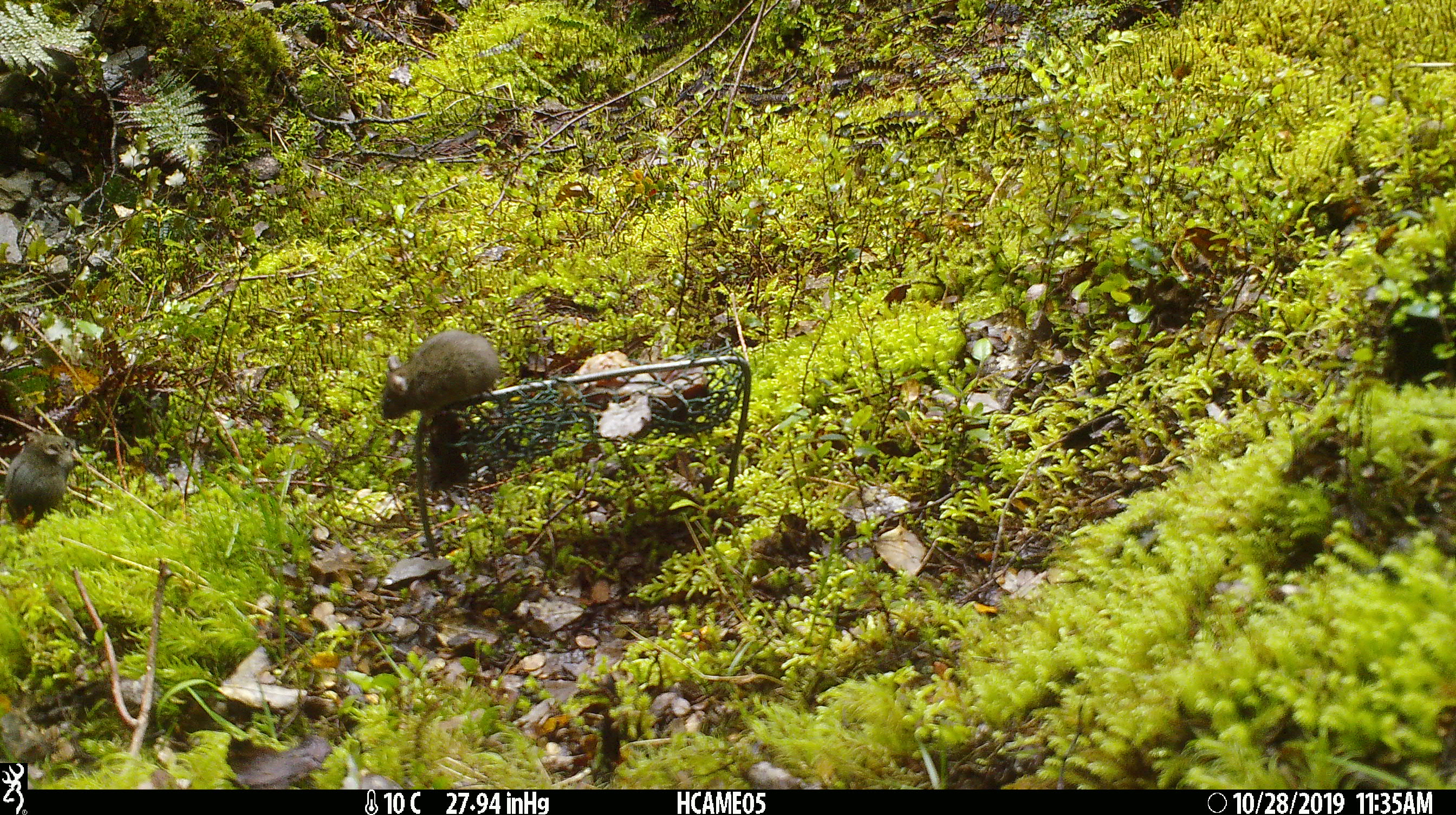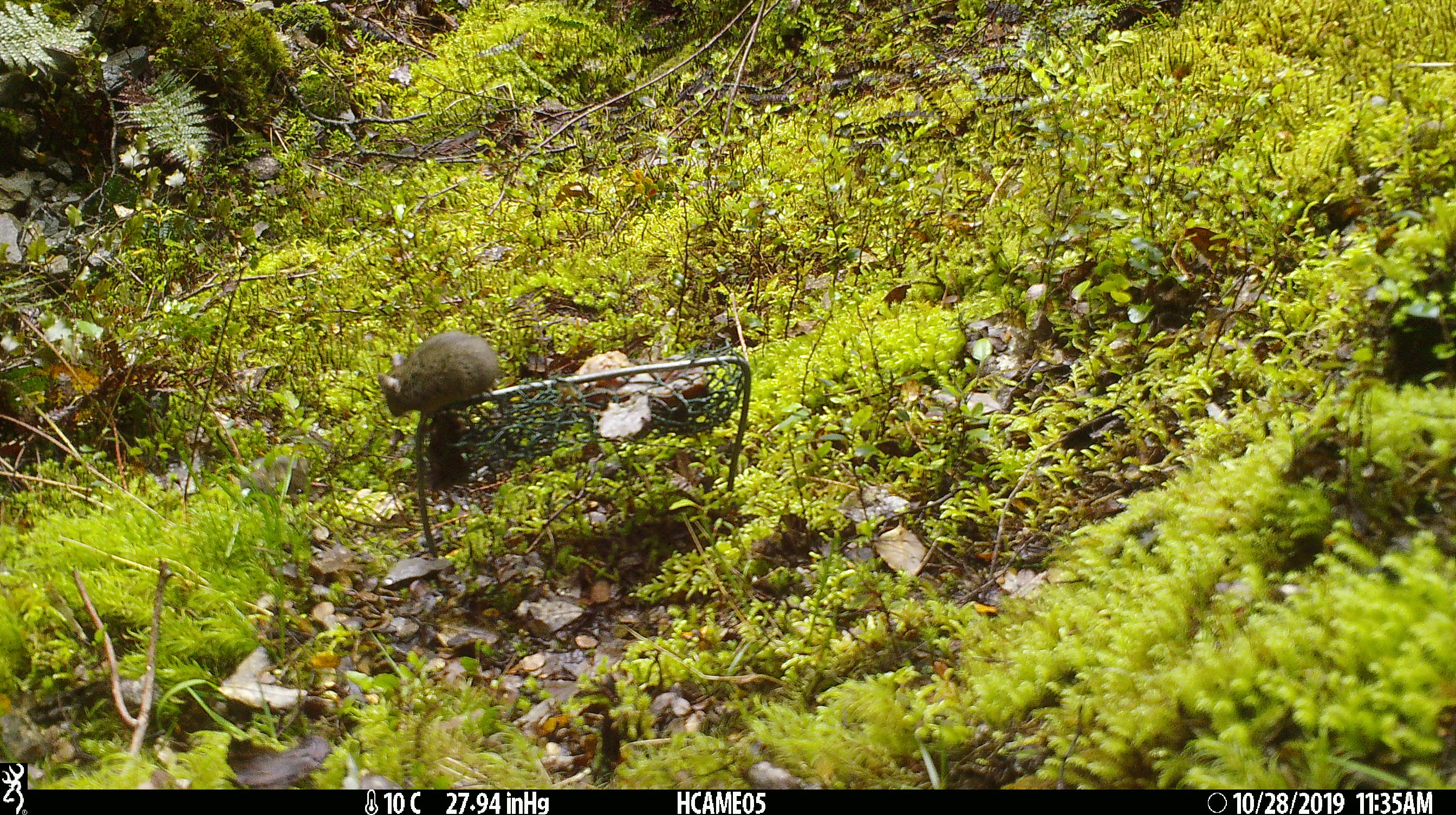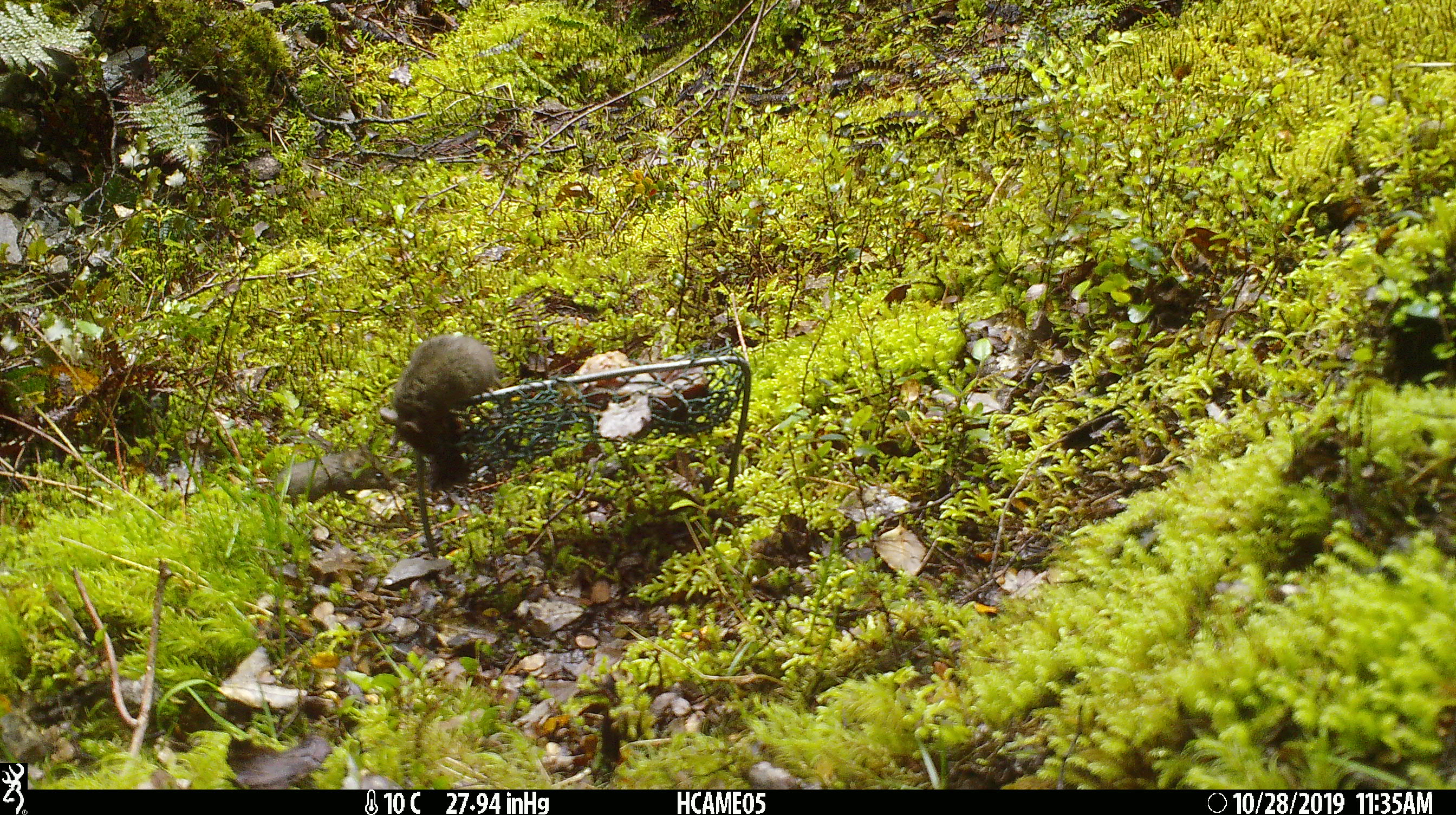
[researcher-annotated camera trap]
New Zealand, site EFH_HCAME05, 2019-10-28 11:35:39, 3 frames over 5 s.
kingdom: Animalia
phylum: Chordata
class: Mammalia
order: Rodentia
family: Muridae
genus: Mus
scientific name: Mus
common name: mouse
Mouse (Mus).